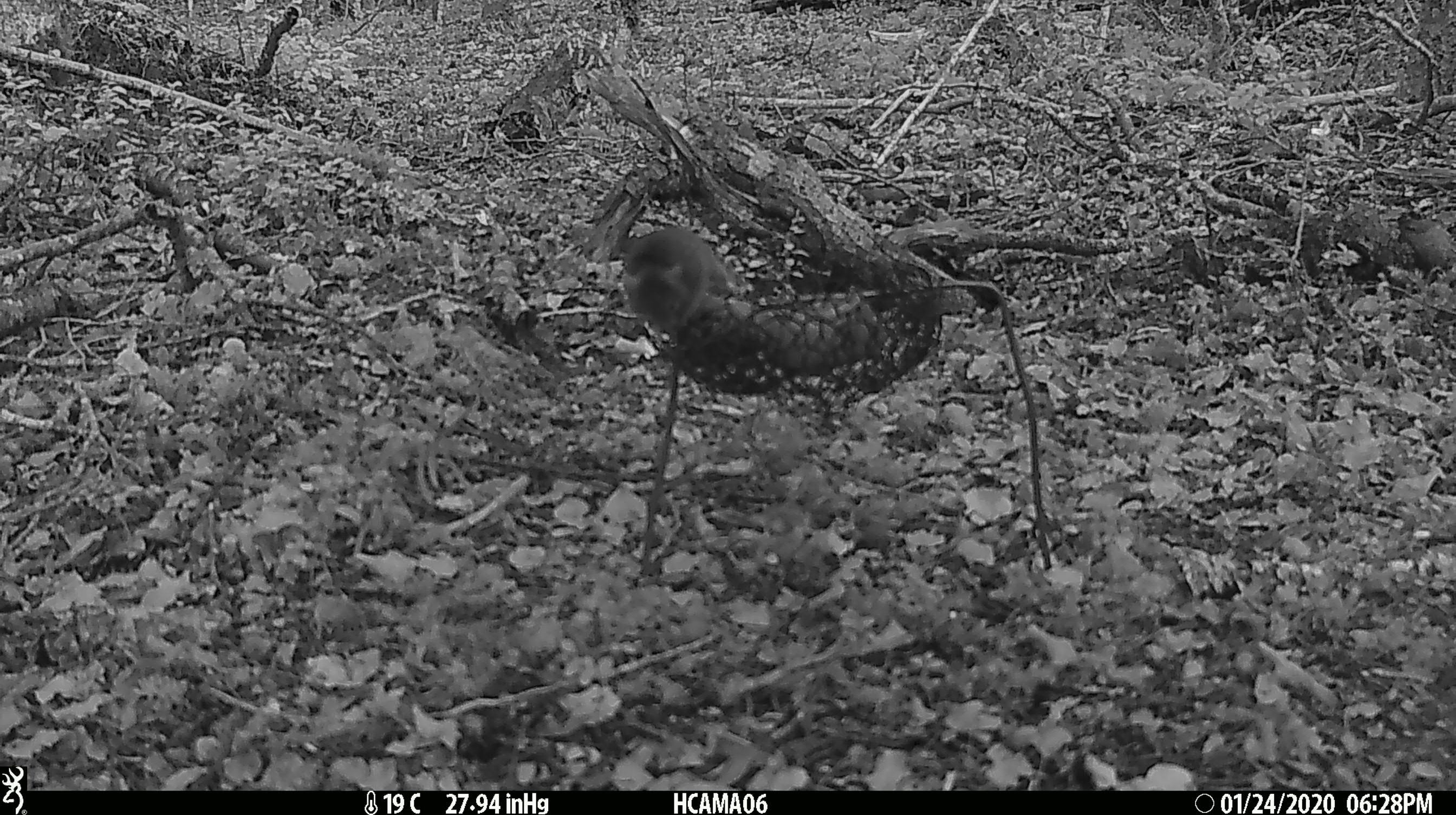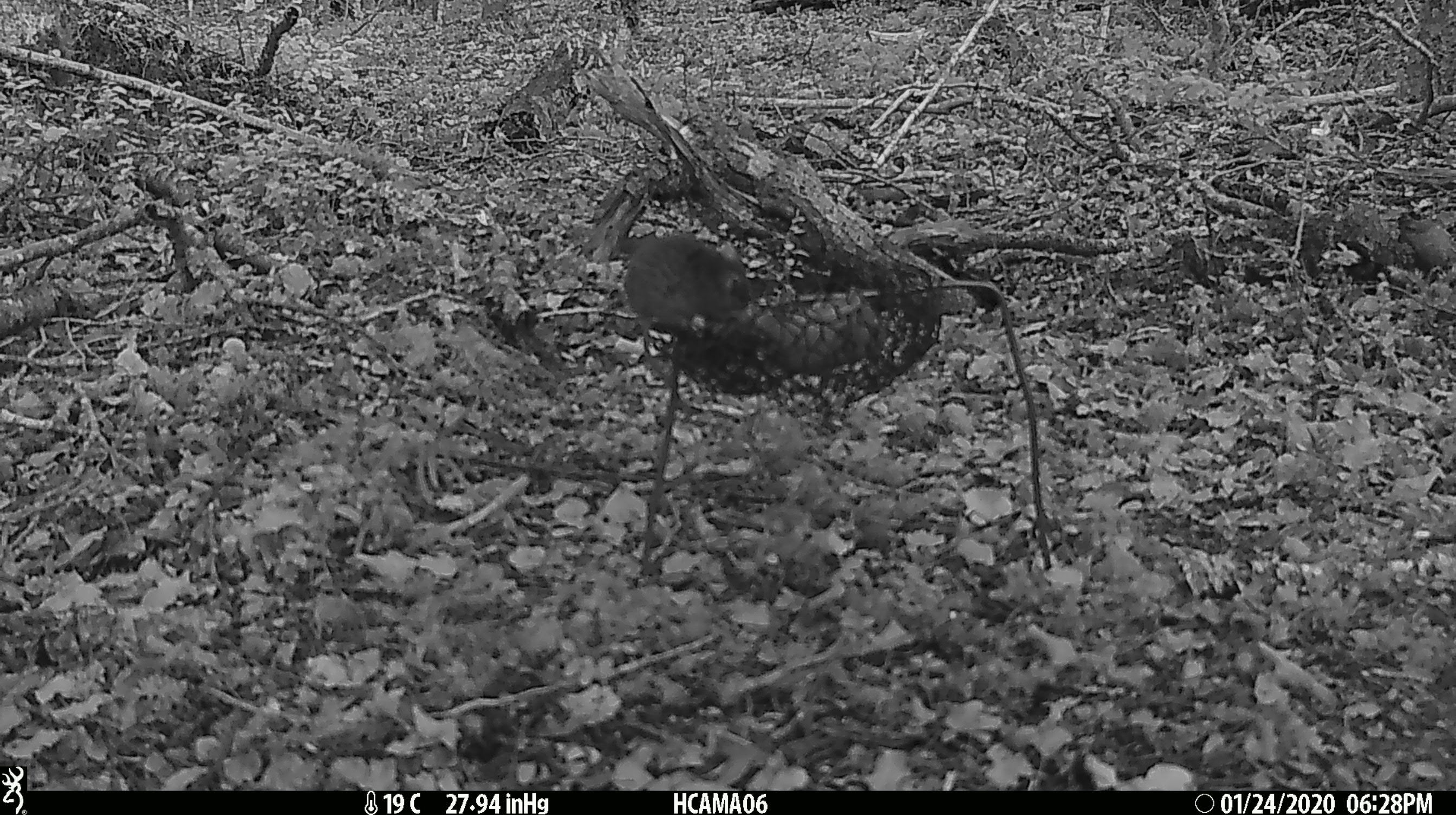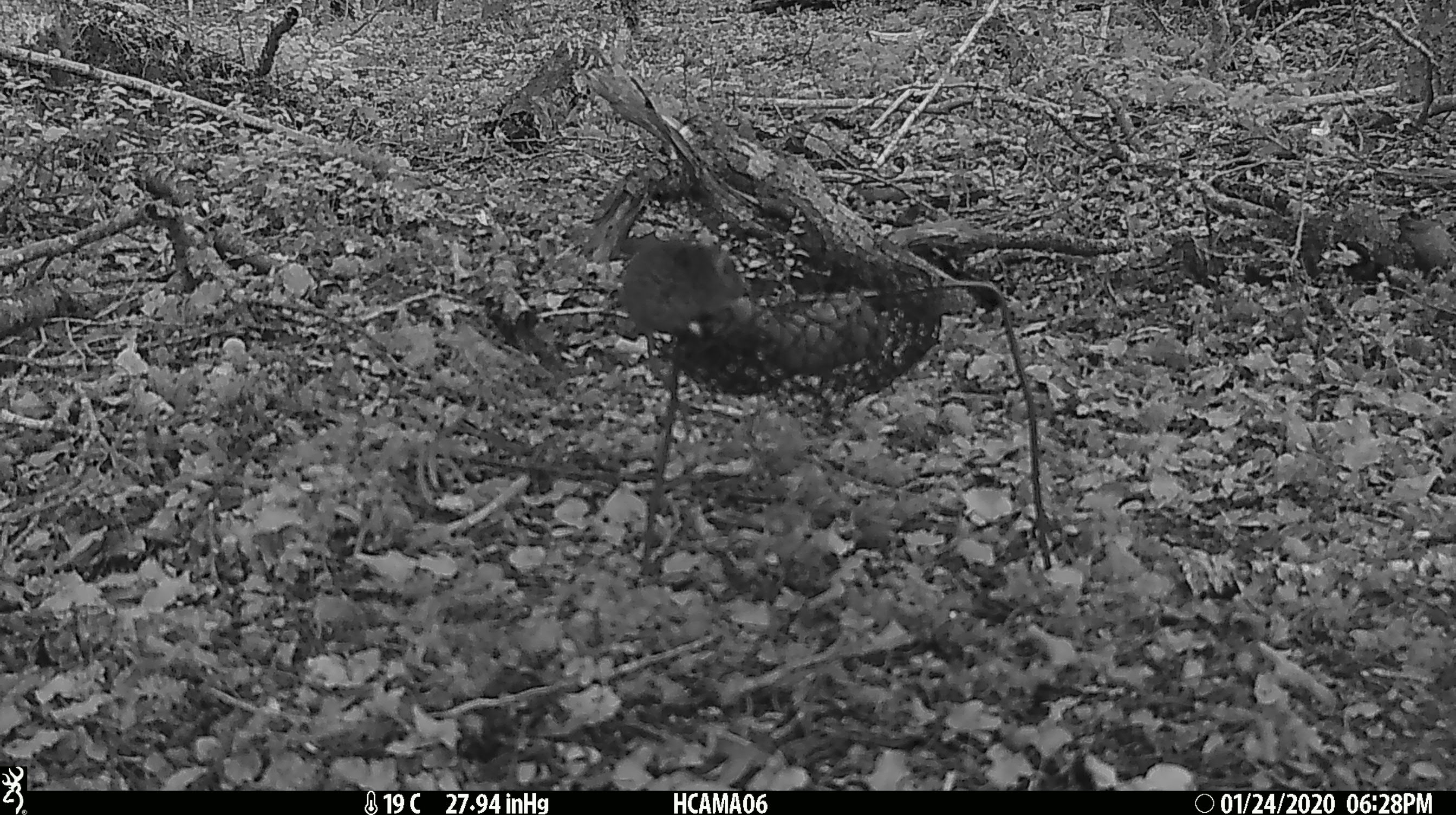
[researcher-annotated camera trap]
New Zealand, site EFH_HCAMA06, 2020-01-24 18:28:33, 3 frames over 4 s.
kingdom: Animalia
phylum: Chordata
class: Mammalia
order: Rodentia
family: Muridae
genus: Mus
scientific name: Mus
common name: mouse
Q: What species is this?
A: Mouse (Mus).